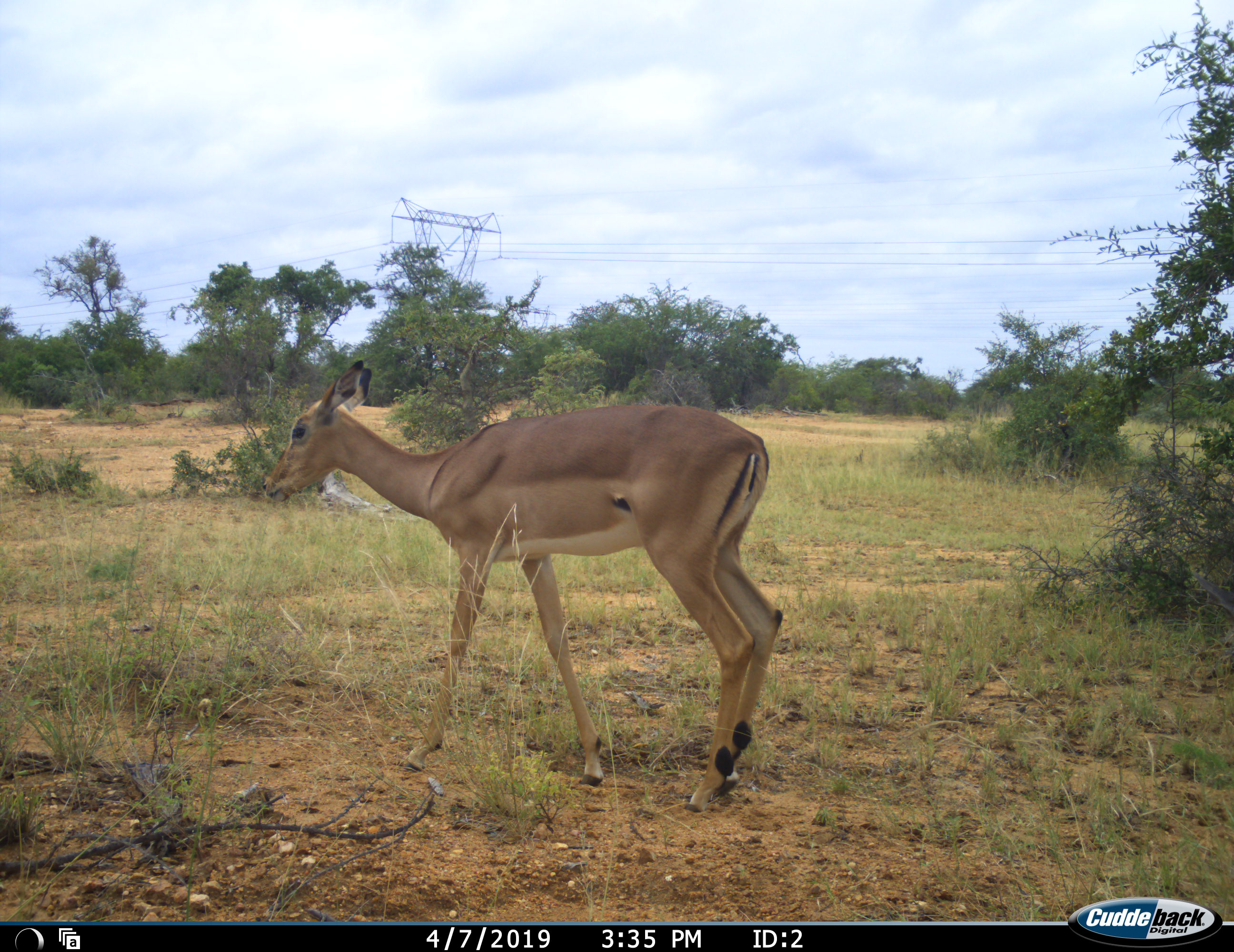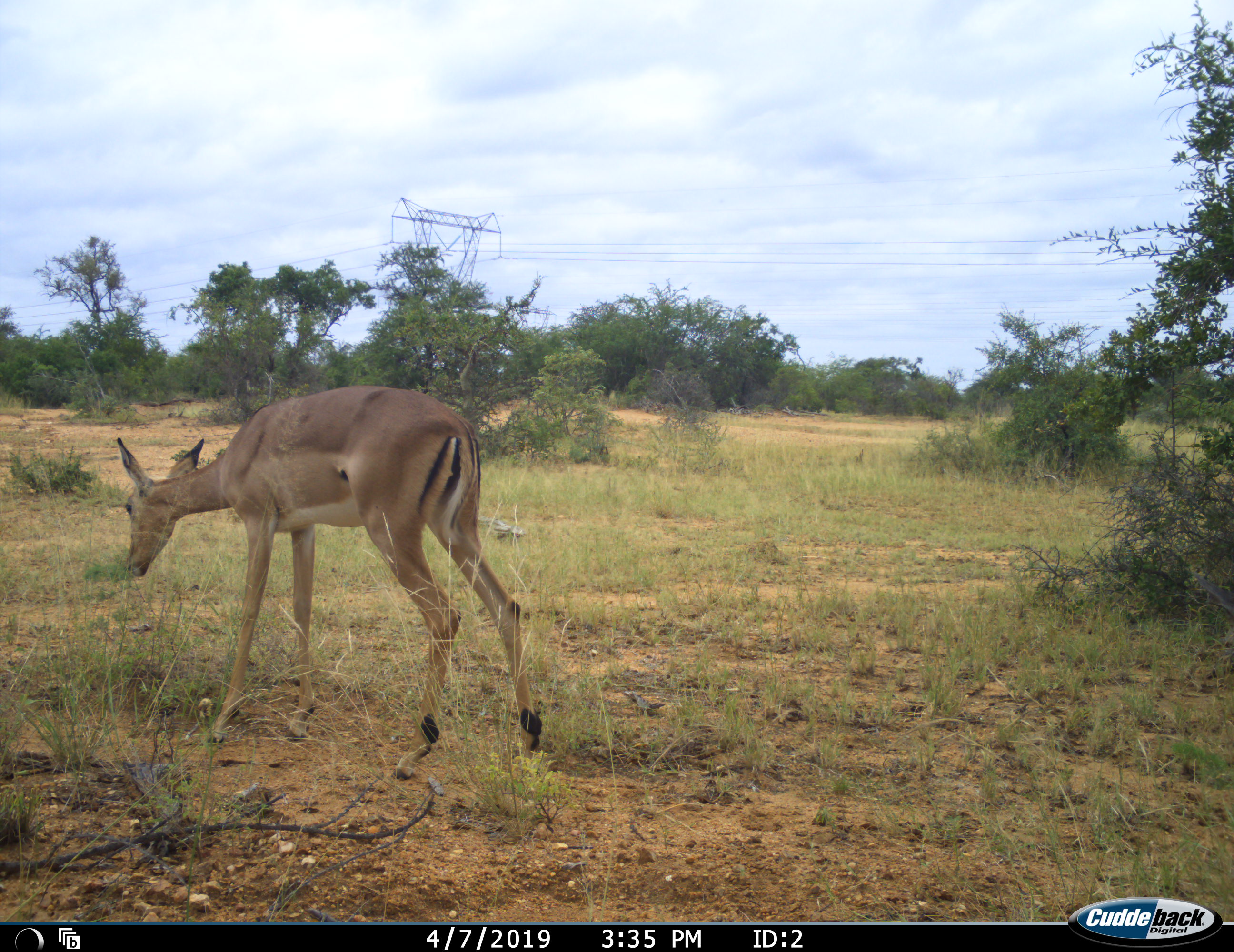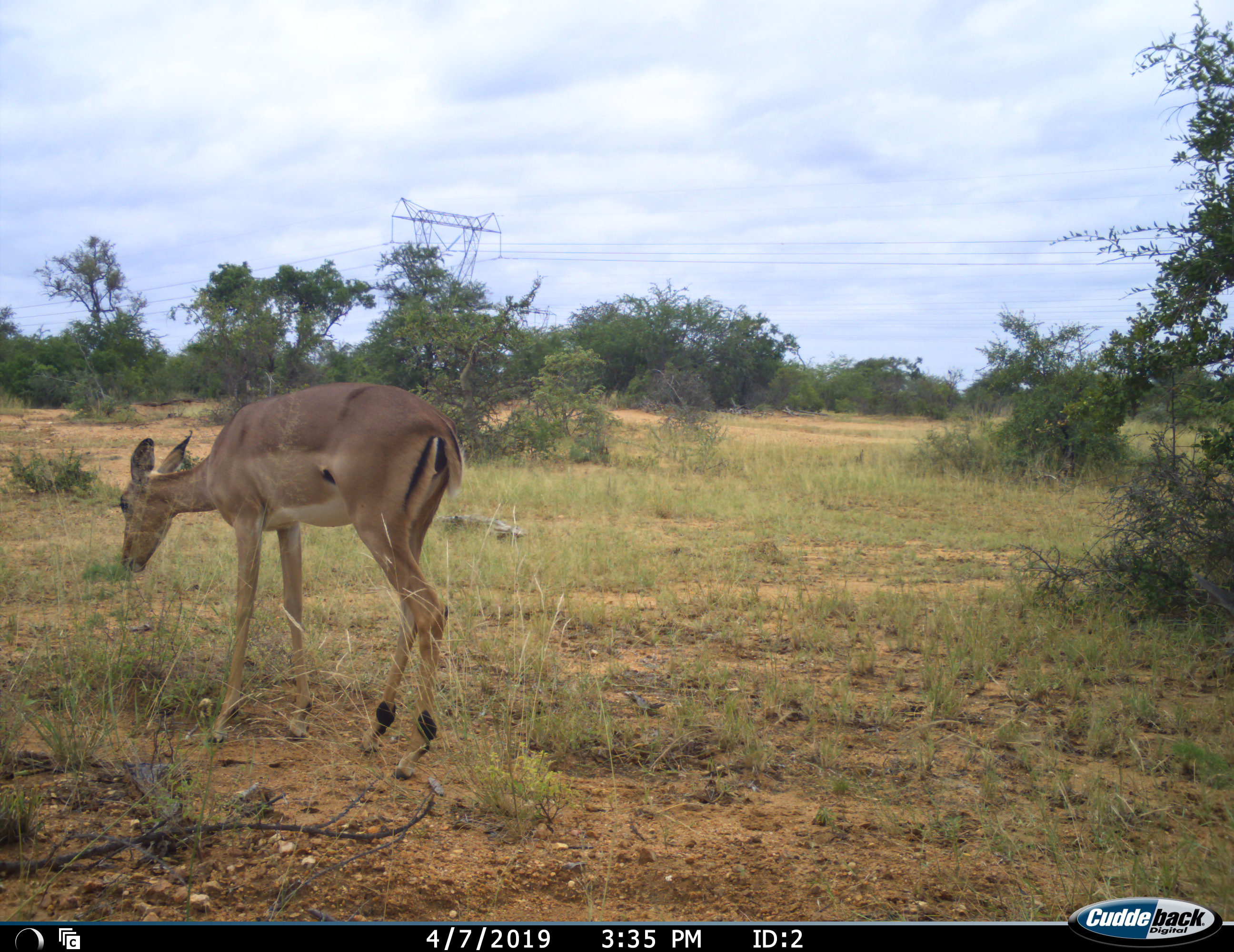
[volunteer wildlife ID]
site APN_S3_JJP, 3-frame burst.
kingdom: Animalia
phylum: Chordata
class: Mammalia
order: Artiodactyla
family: Bovidae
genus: Aepyceros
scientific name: Aepyceros melampus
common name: impala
Impala (Aepyceros melampus), count 1. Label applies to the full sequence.